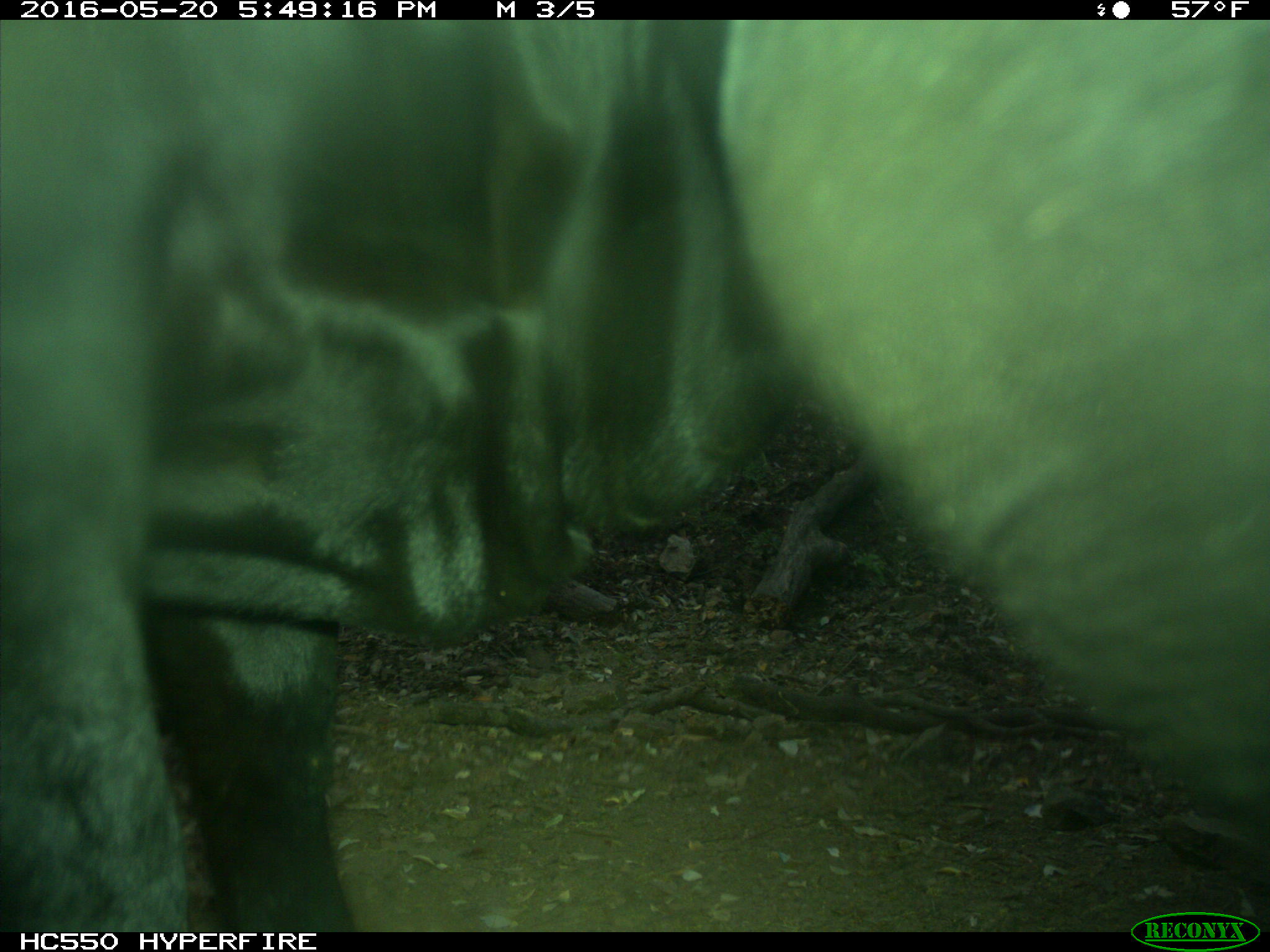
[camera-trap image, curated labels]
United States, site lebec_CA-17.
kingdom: Animalia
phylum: Chordata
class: Mammalia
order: Artiodactyla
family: Bovidae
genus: Bos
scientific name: Bos taurus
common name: domestic cow